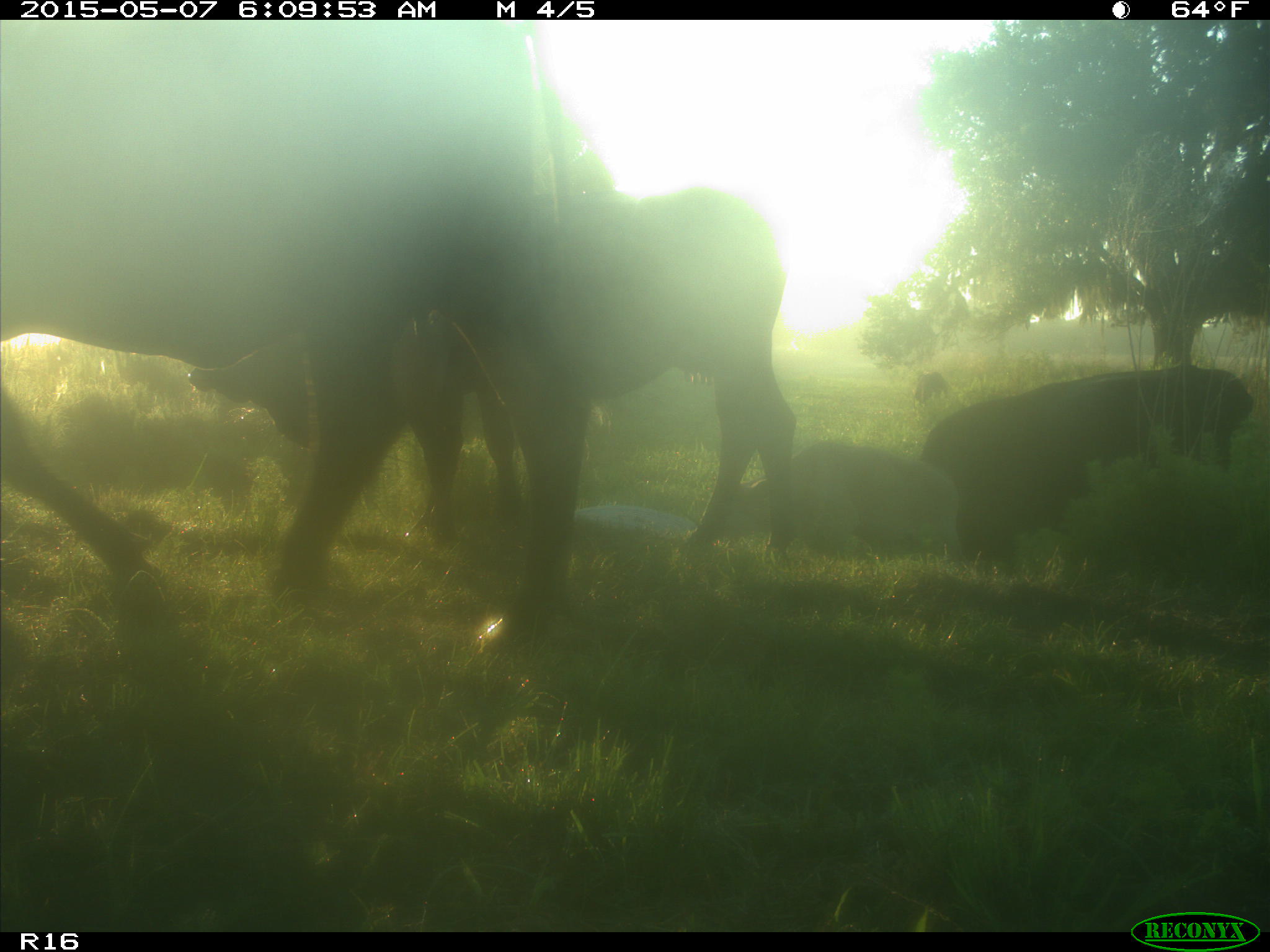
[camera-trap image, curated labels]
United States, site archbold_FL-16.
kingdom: Animalia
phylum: Chordata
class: Mammalia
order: Artiodactyla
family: Bovidae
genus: Bos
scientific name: Bos taurus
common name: domestic cow